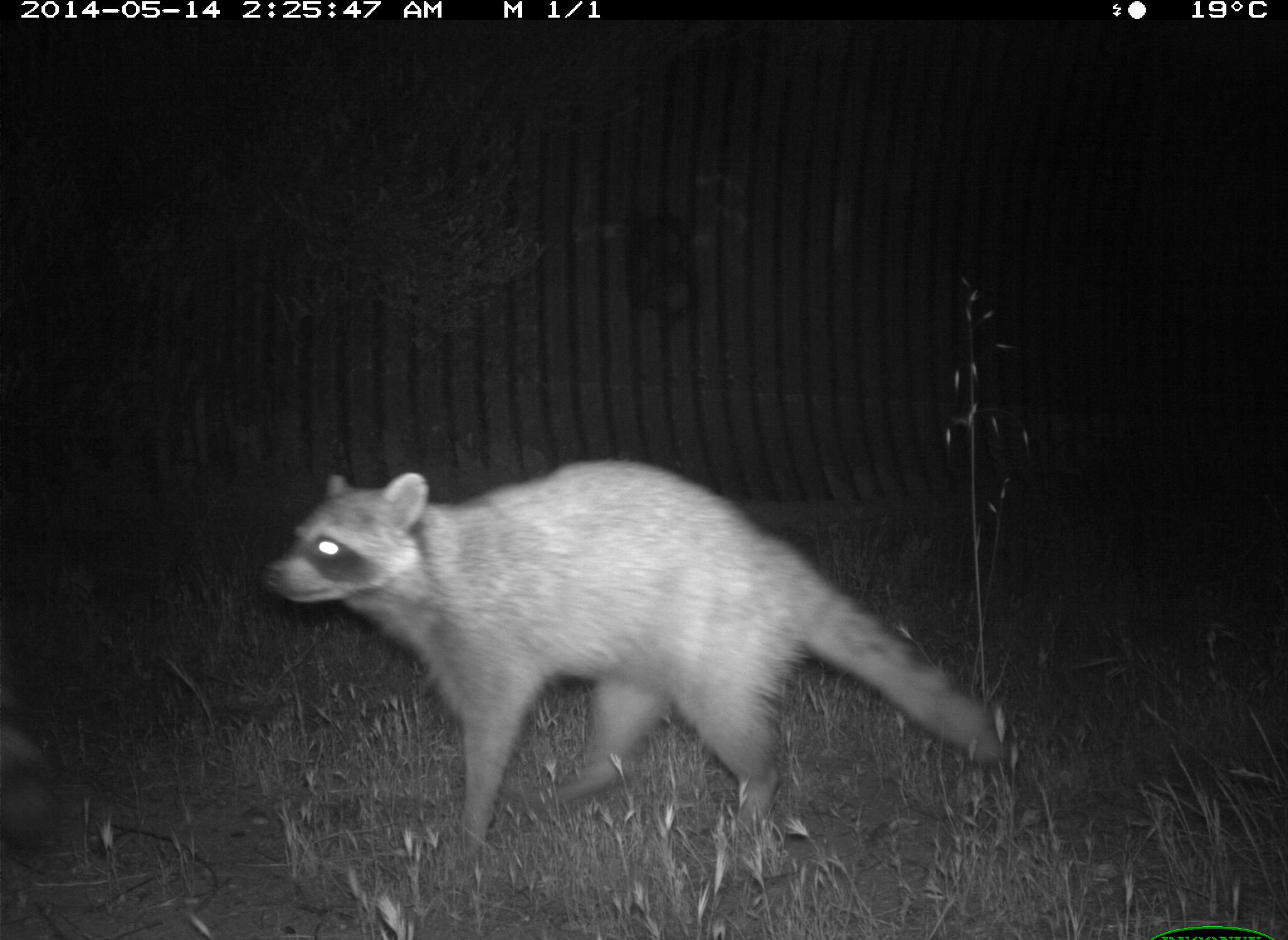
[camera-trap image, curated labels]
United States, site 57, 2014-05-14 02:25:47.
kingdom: Animalia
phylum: Chordata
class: Mammalia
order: Carnivora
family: Procyonidae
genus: Procyon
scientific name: Procyon lotor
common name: raccoon